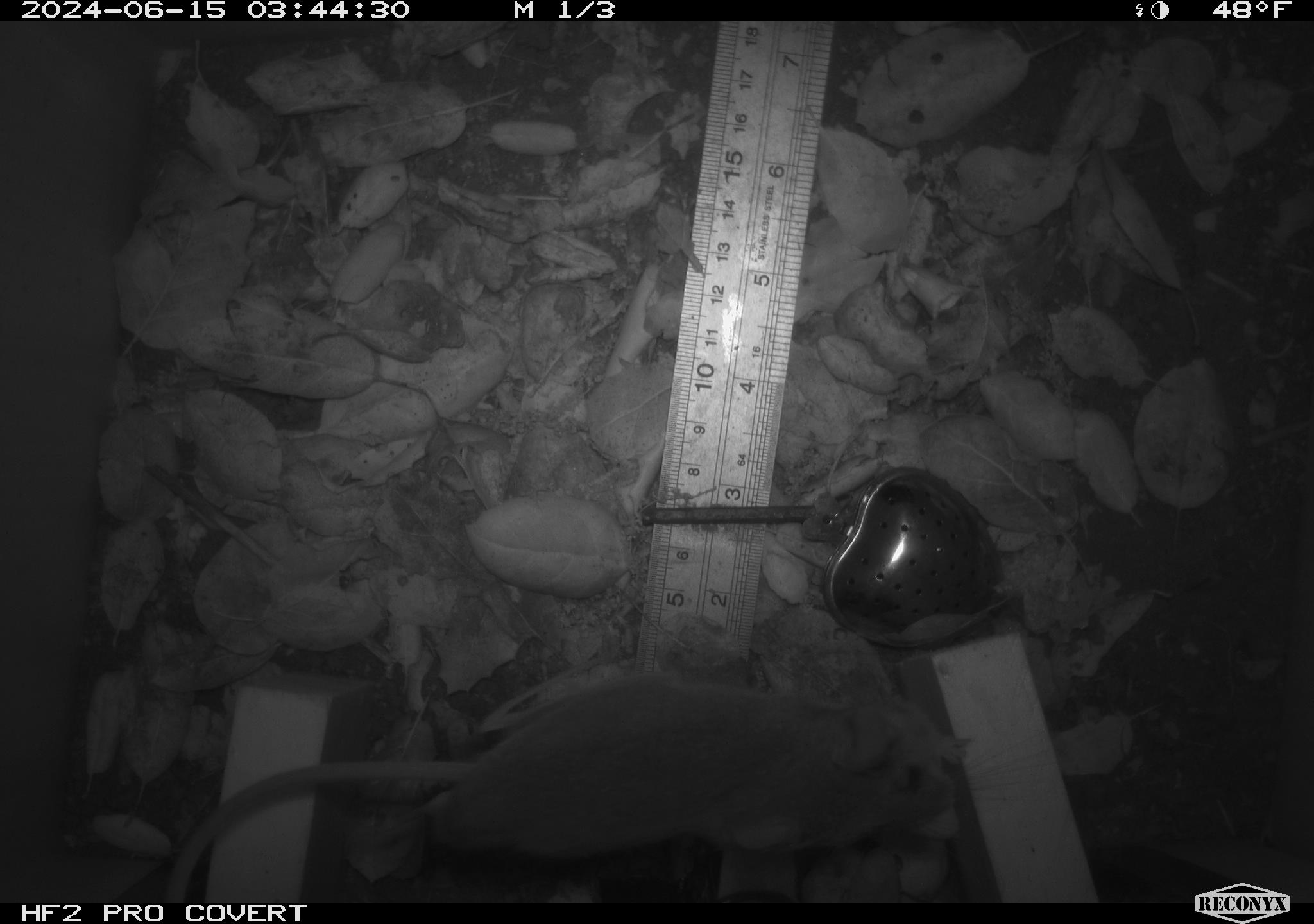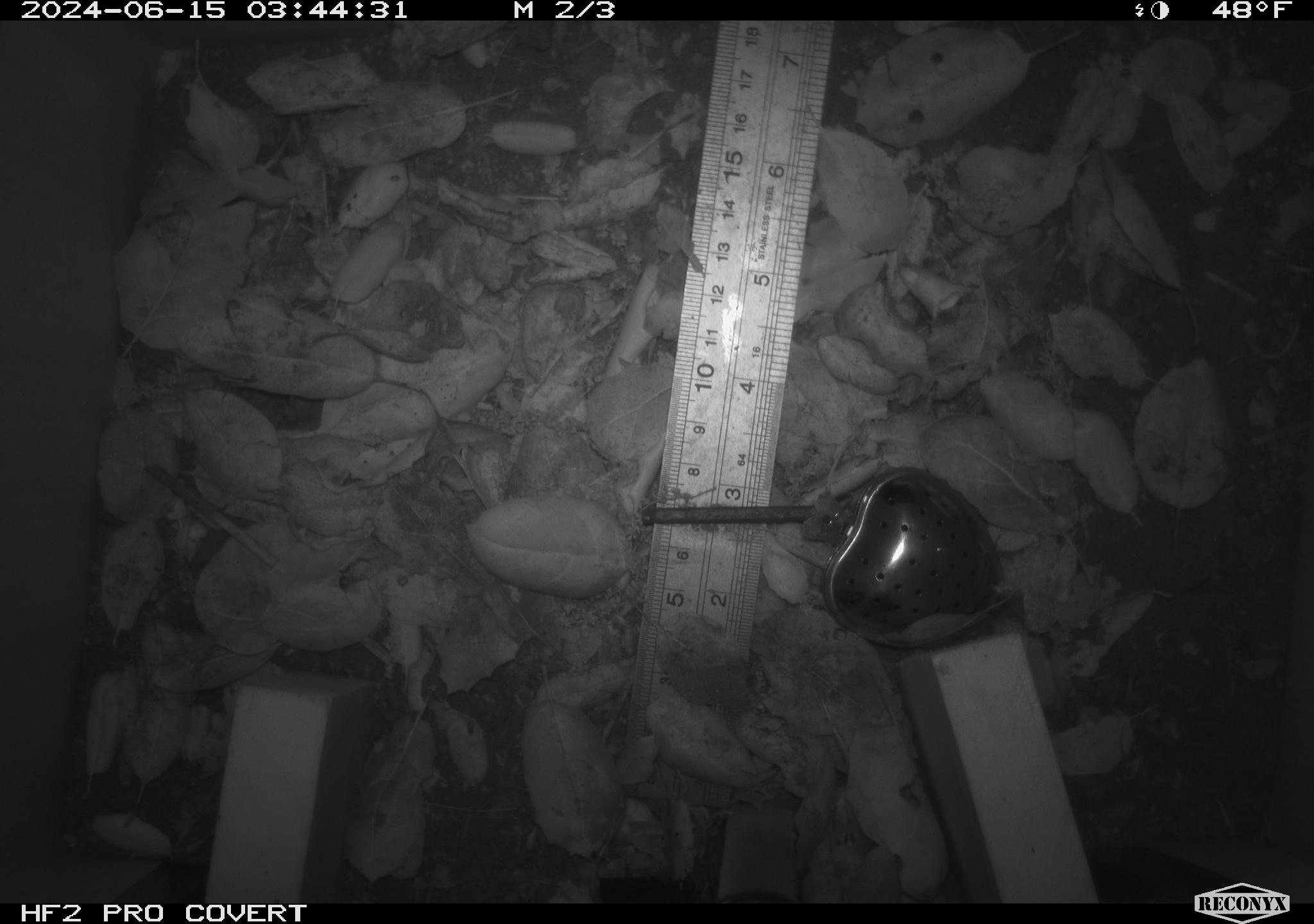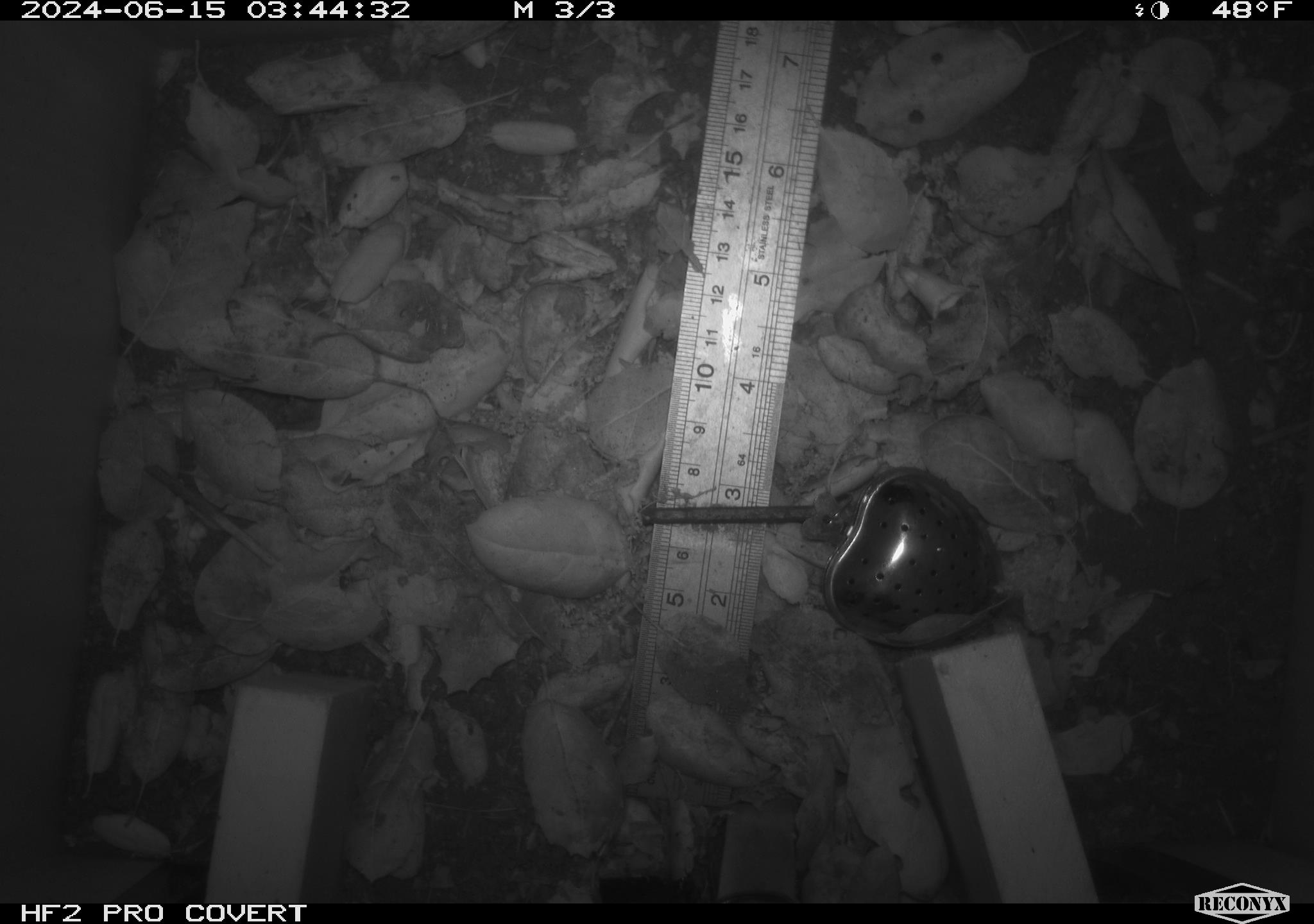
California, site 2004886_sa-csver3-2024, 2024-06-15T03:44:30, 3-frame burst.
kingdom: Animalia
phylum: Chordata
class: Mammalia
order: Rodentia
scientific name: Rodentia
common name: rodent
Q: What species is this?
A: Rodent (Rodentia).